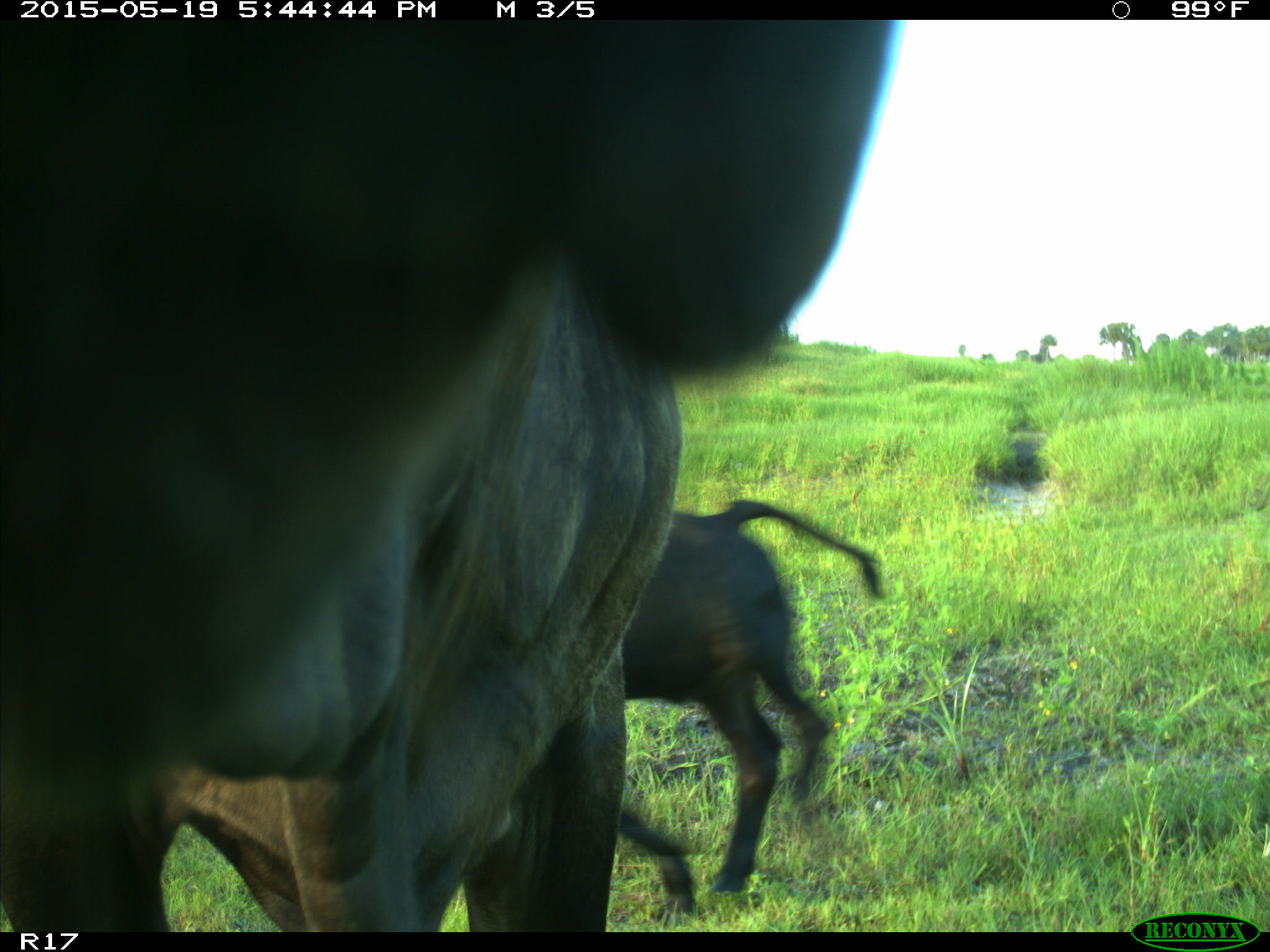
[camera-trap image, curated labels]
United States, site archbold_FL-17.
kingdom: Animalia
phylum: Chordata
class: Mammalia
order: Artiodactyla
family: Bovidae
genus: Bos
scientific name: Bos taurus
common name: domestic cow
Bos taurus (domestic cow).